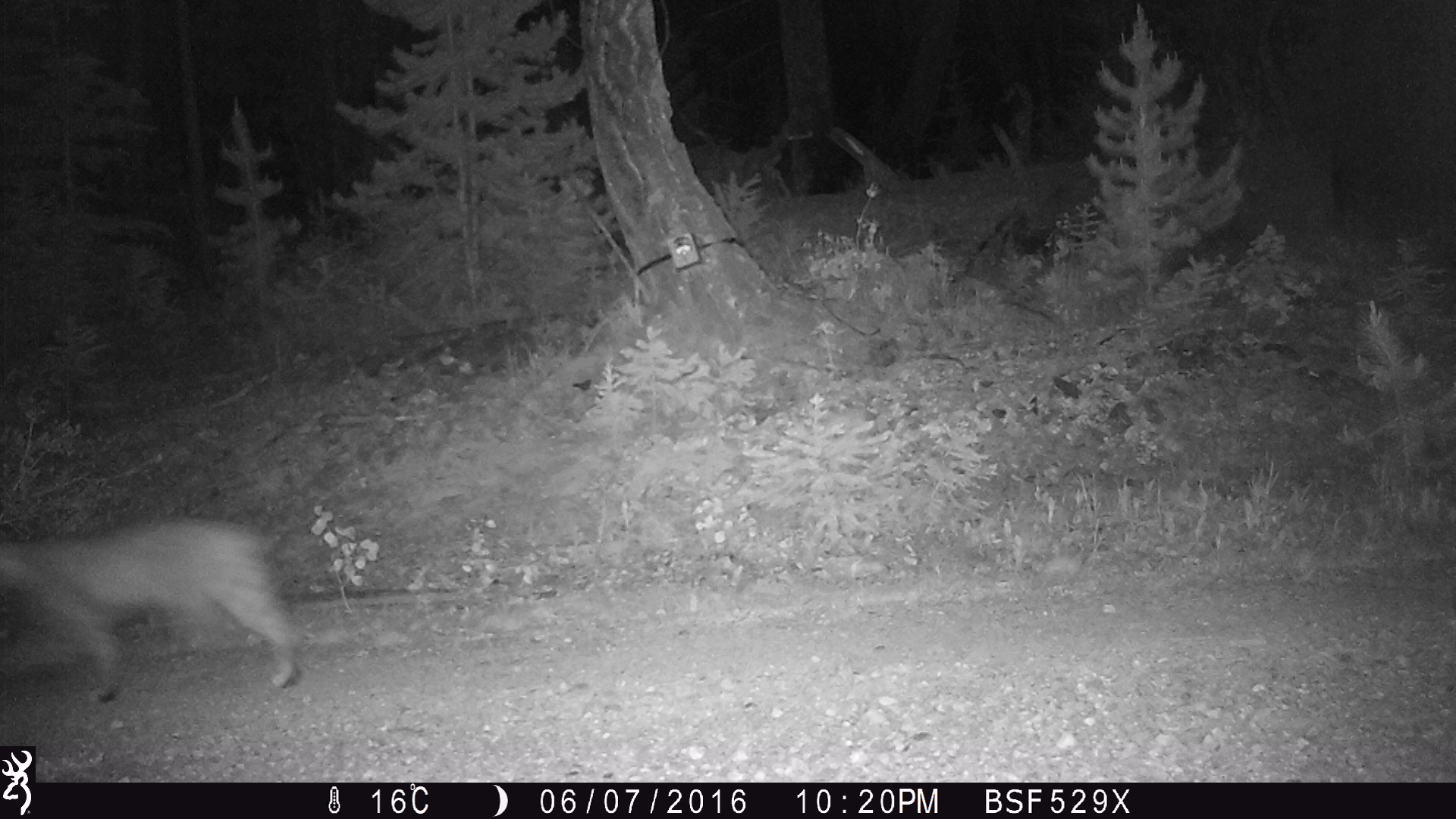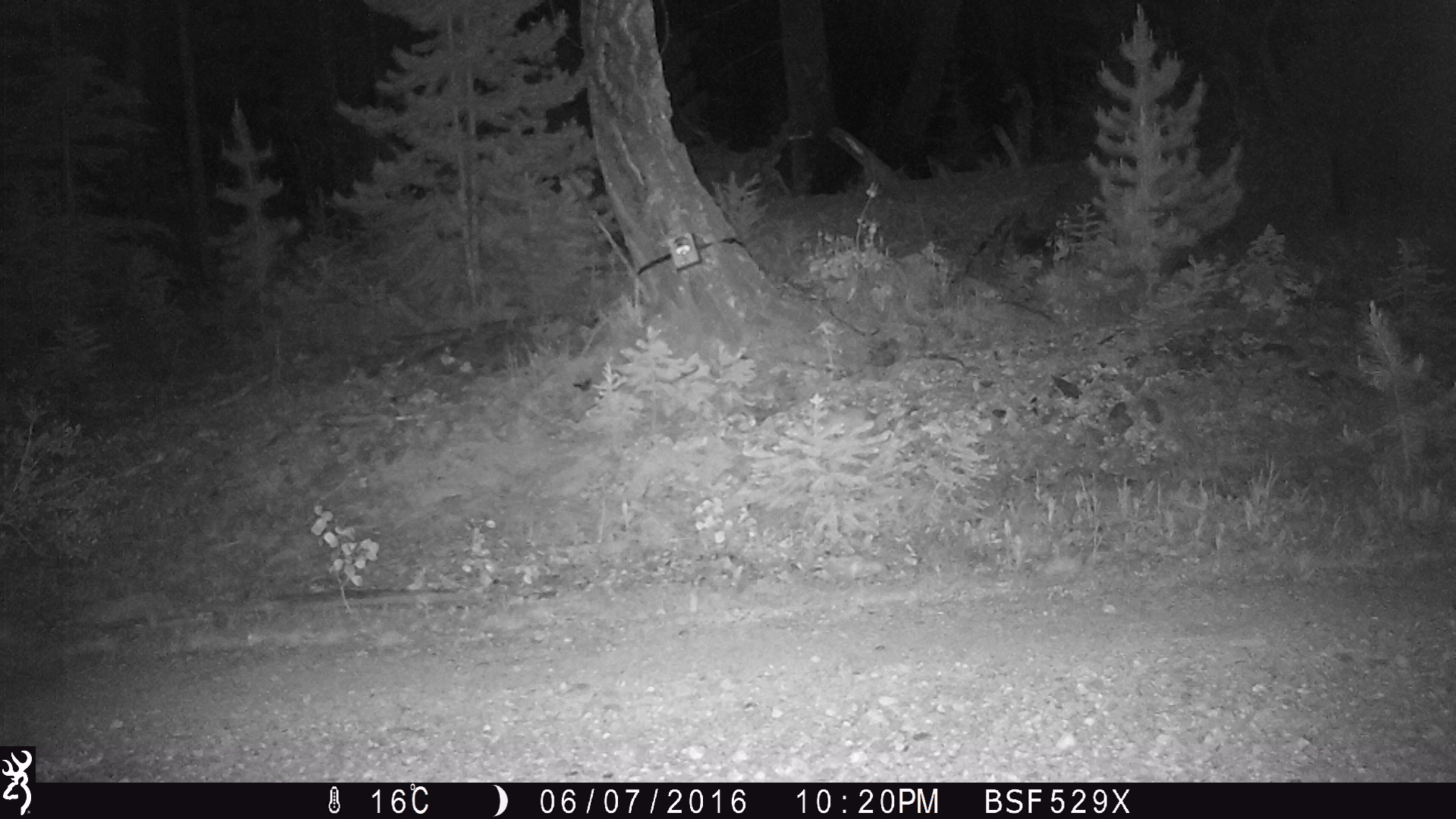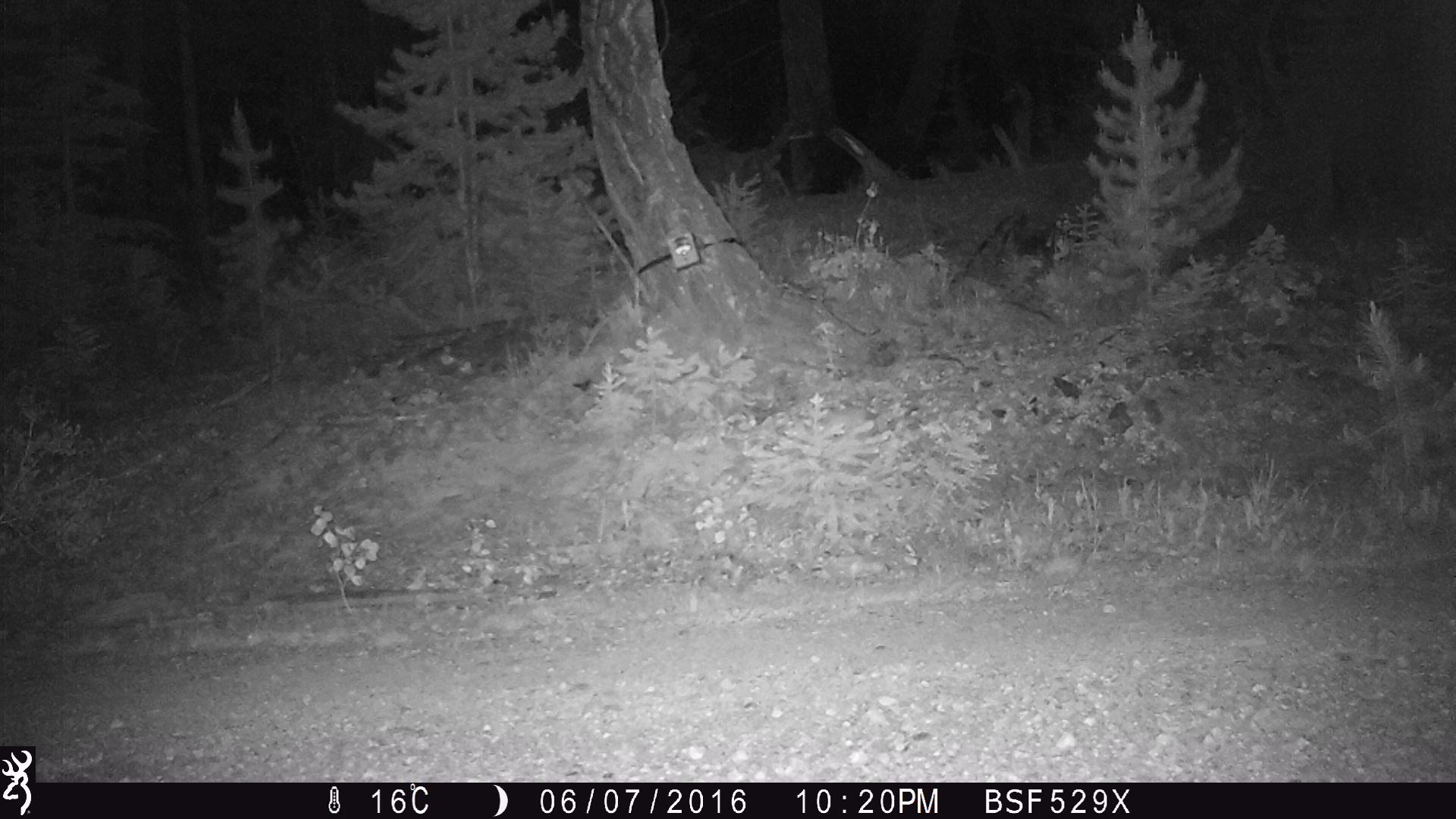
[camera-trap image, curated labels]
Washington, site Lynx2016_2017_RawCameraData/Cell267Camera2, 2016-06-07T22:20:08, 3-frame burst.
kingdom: Animalia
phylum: Chordata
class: Mammalia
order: Carnivora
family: Felidae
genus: Lynx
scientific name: Lynx rufus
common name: bobcat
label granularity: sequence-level